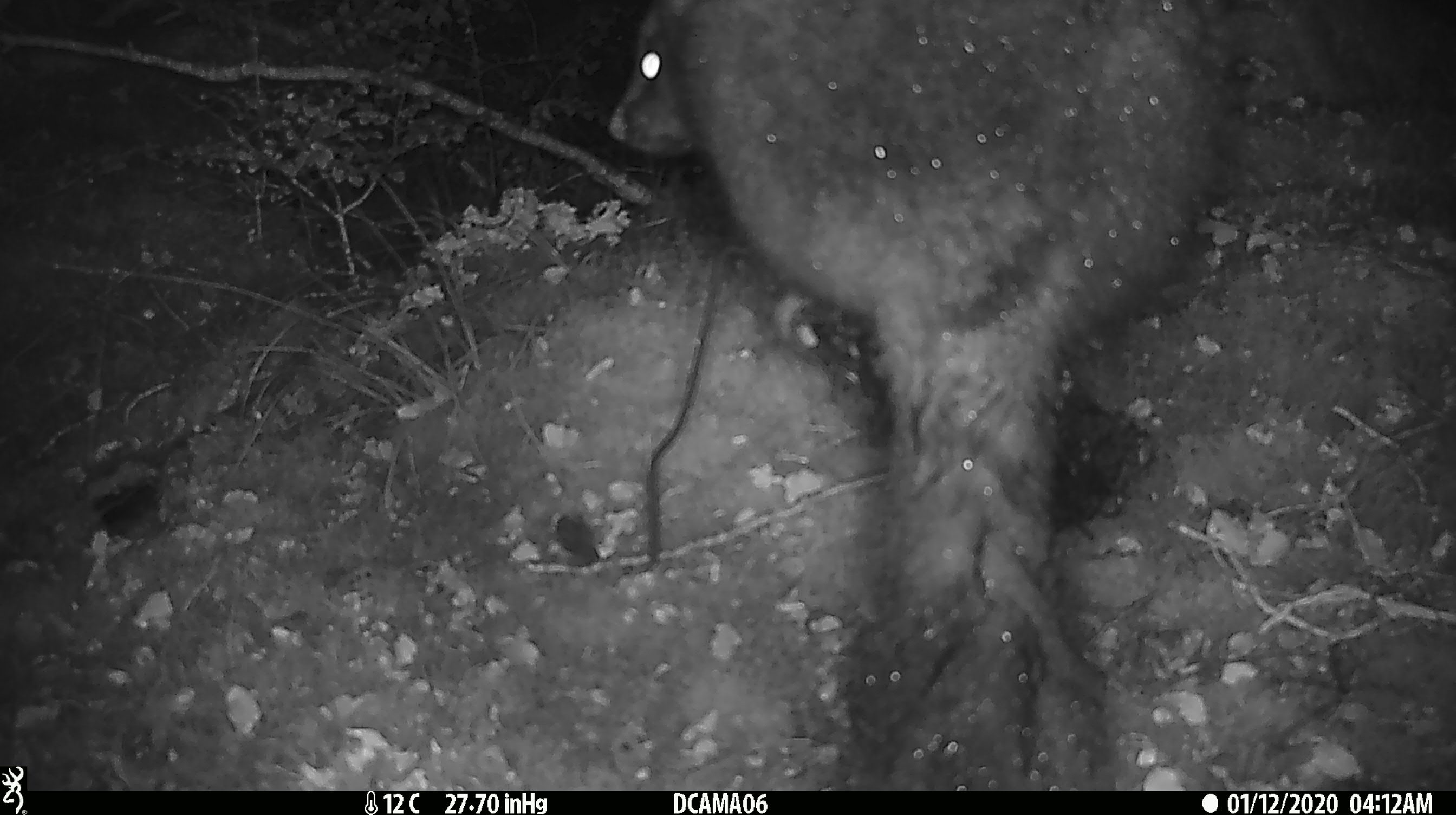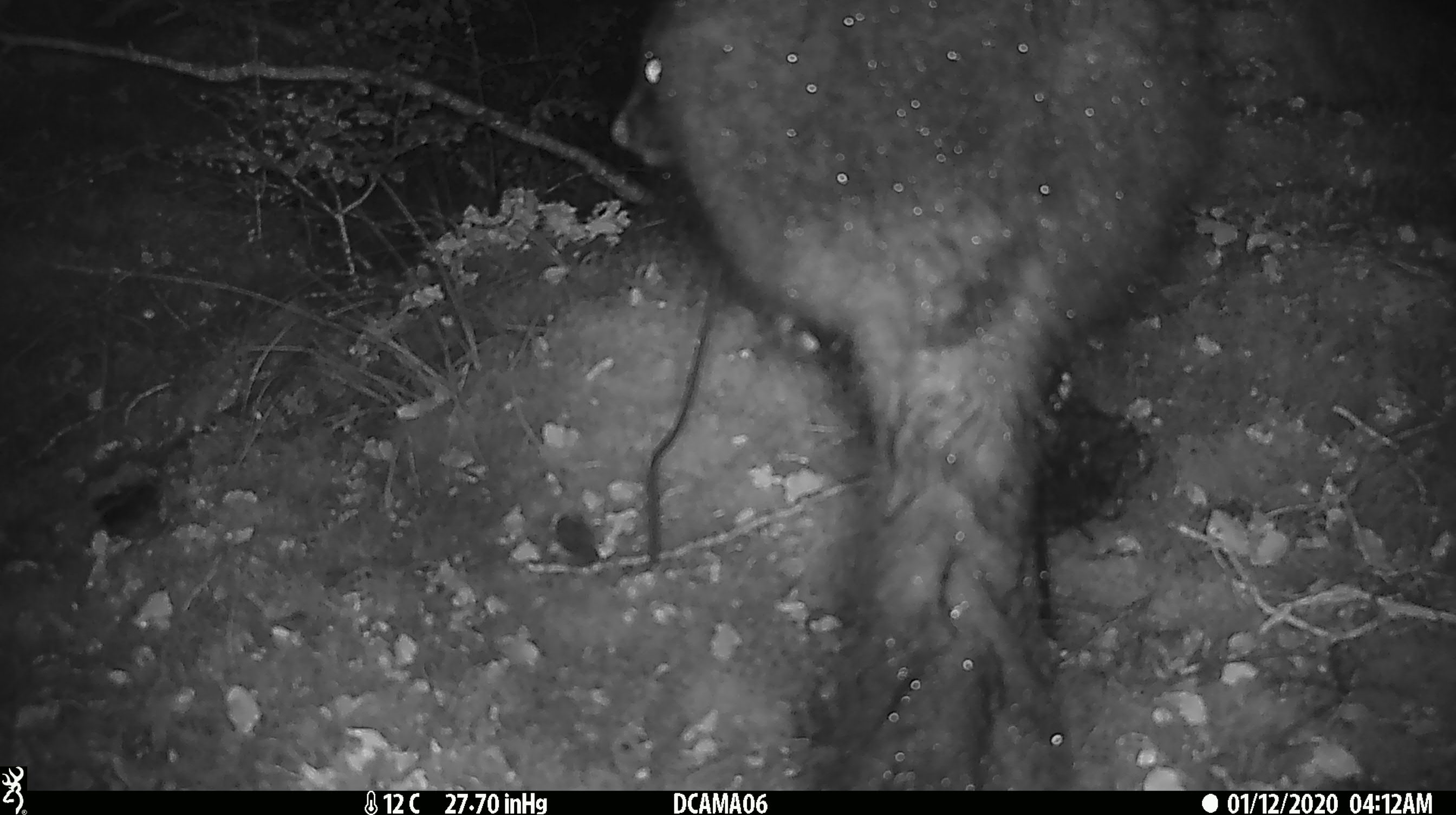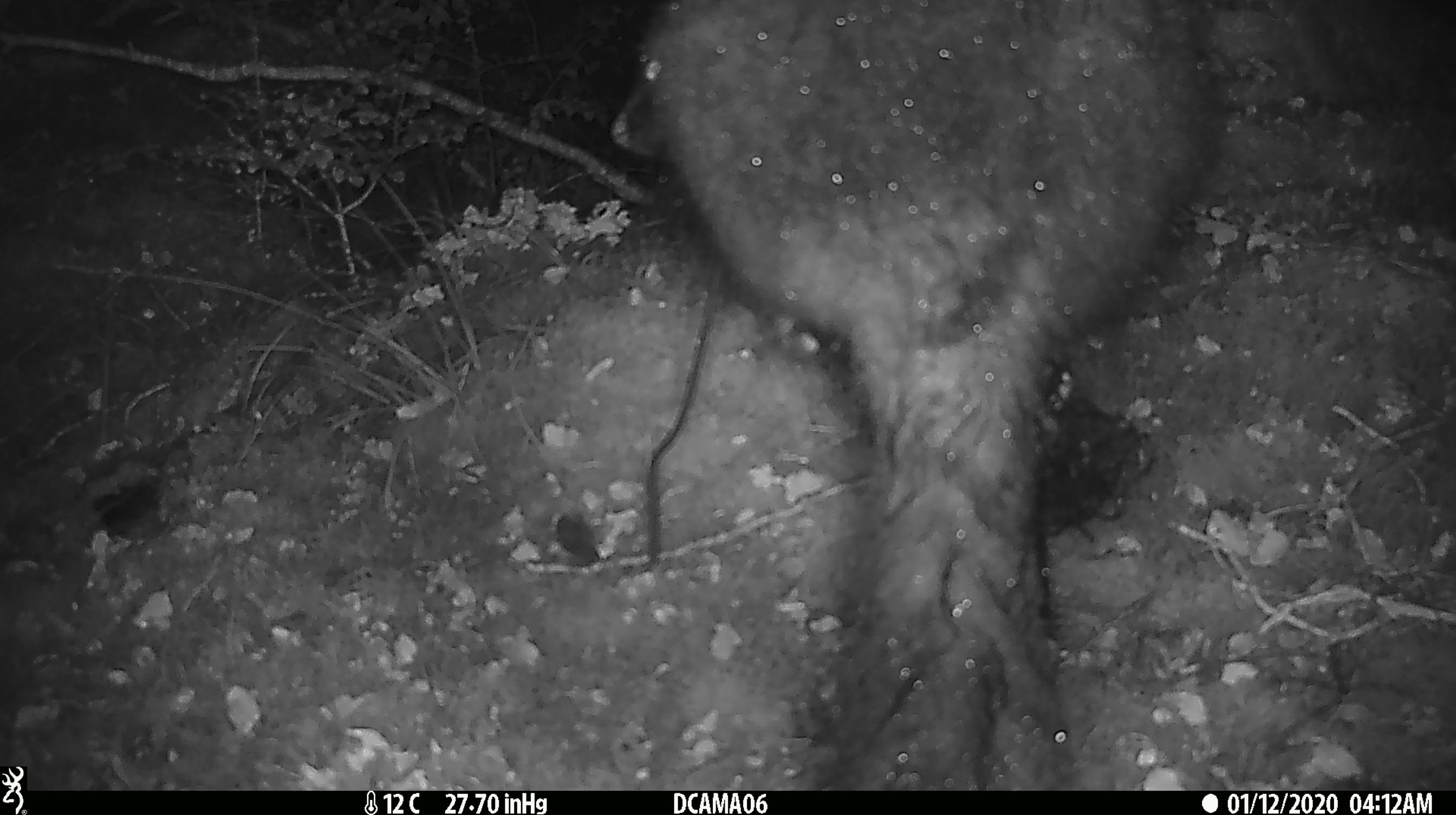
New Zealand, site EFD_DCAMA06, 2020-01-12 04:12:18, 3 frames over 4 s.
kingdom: Animalia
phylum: Chordata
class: Mammalia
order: Diprotodontia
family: Phalangeridae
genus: Trichosurus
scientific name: Trichosurus vulpecula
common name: common brushtail possum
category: possum